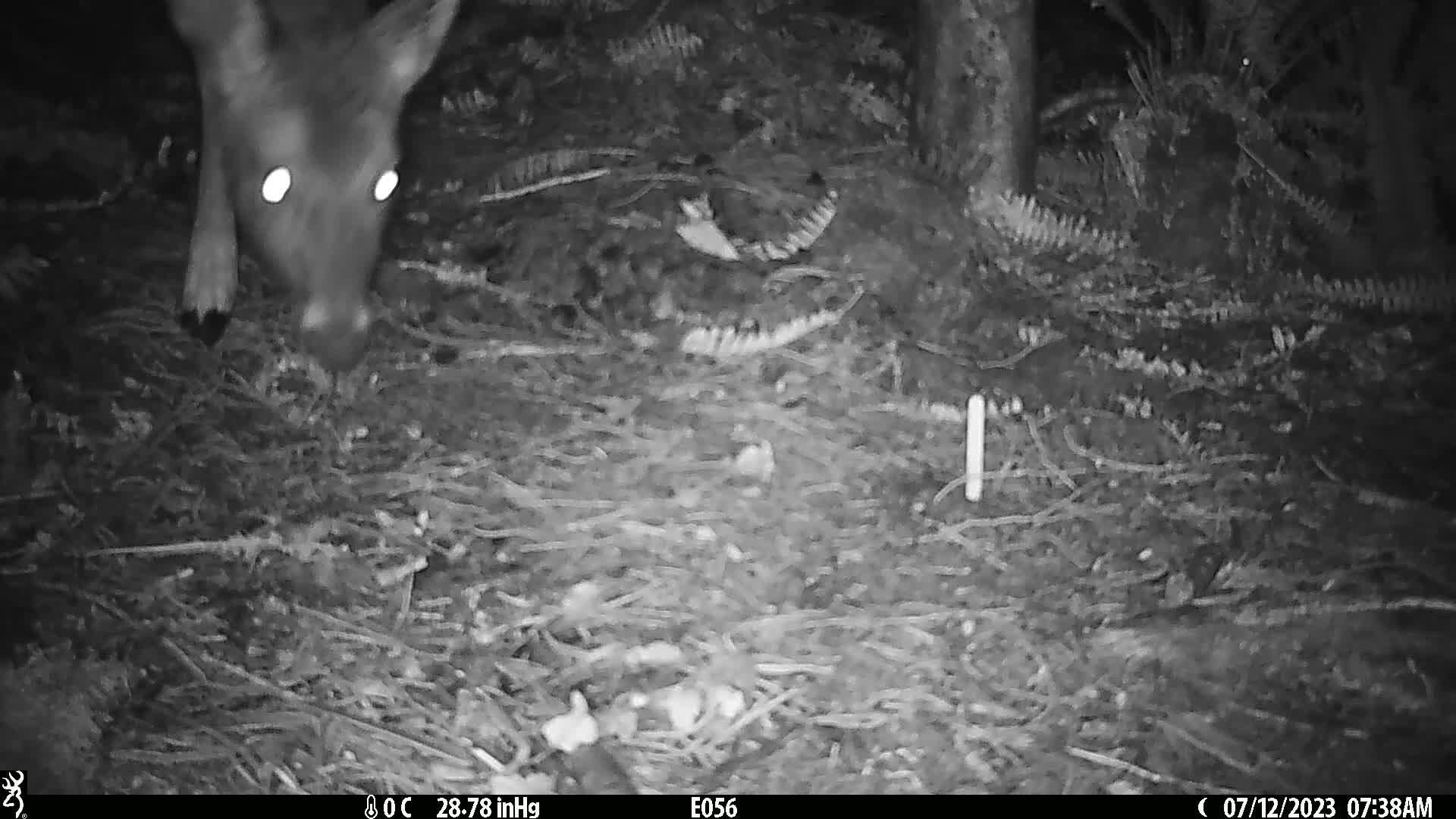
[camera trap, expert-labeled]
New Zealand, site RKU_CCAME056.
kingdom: Animalia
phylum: Chordata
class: Mammalia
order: Artiodactyla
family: Cervidae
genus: Odocoileus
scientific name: Odocoileus virginianus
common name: white-tailed deer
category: white tailed deer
White tailed deer (white-tailed deer) (Odocoileus virginianus).